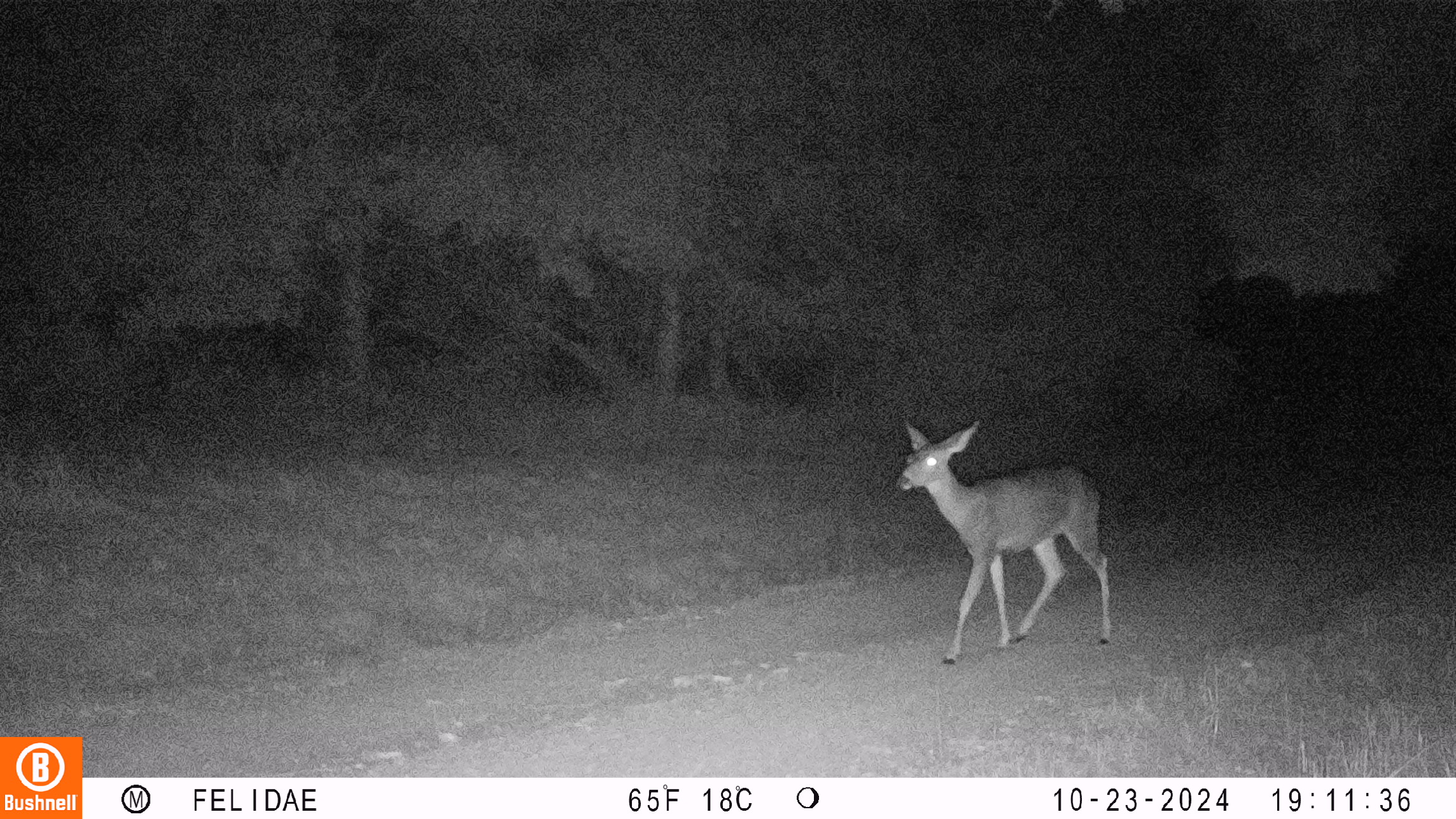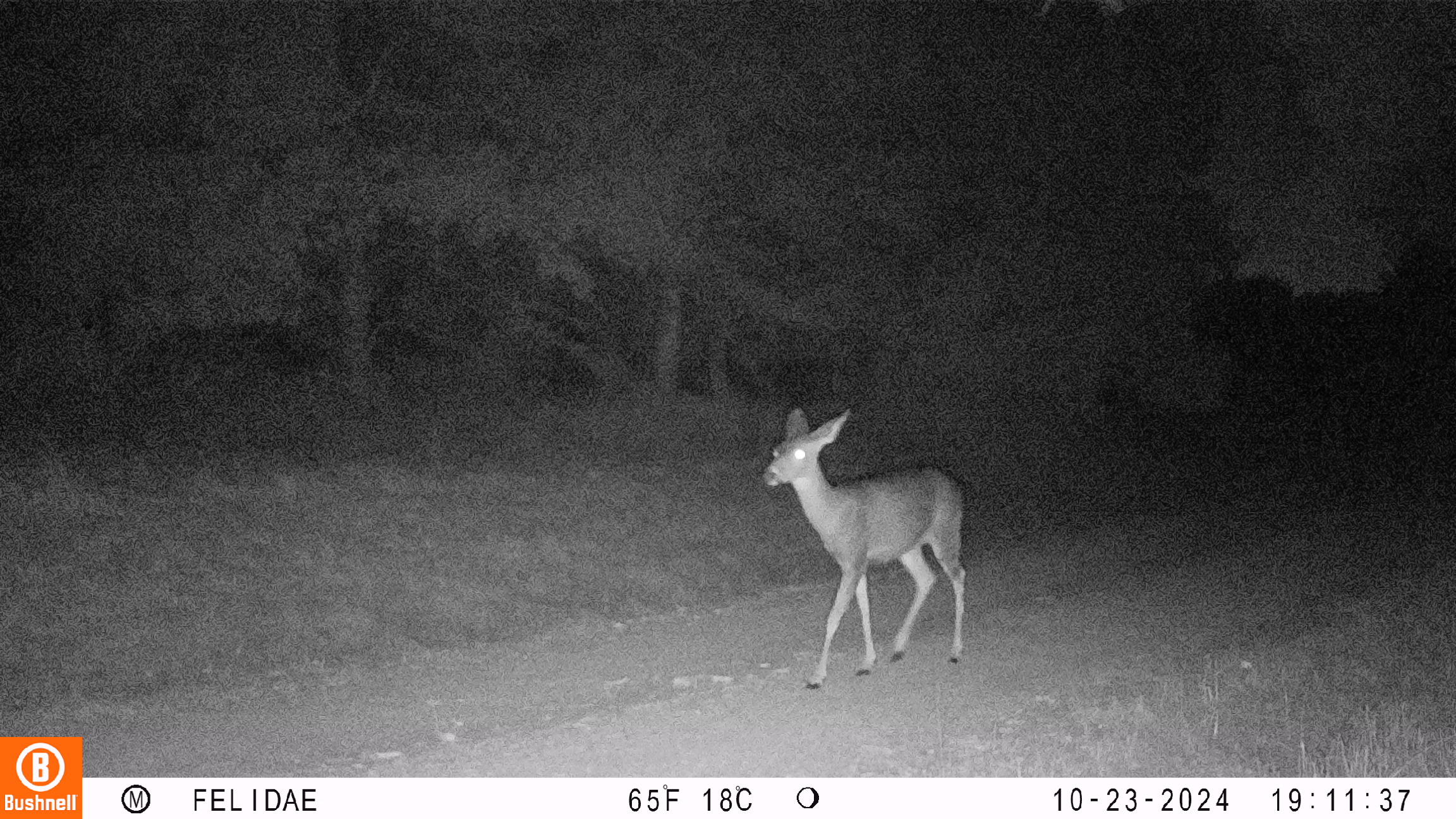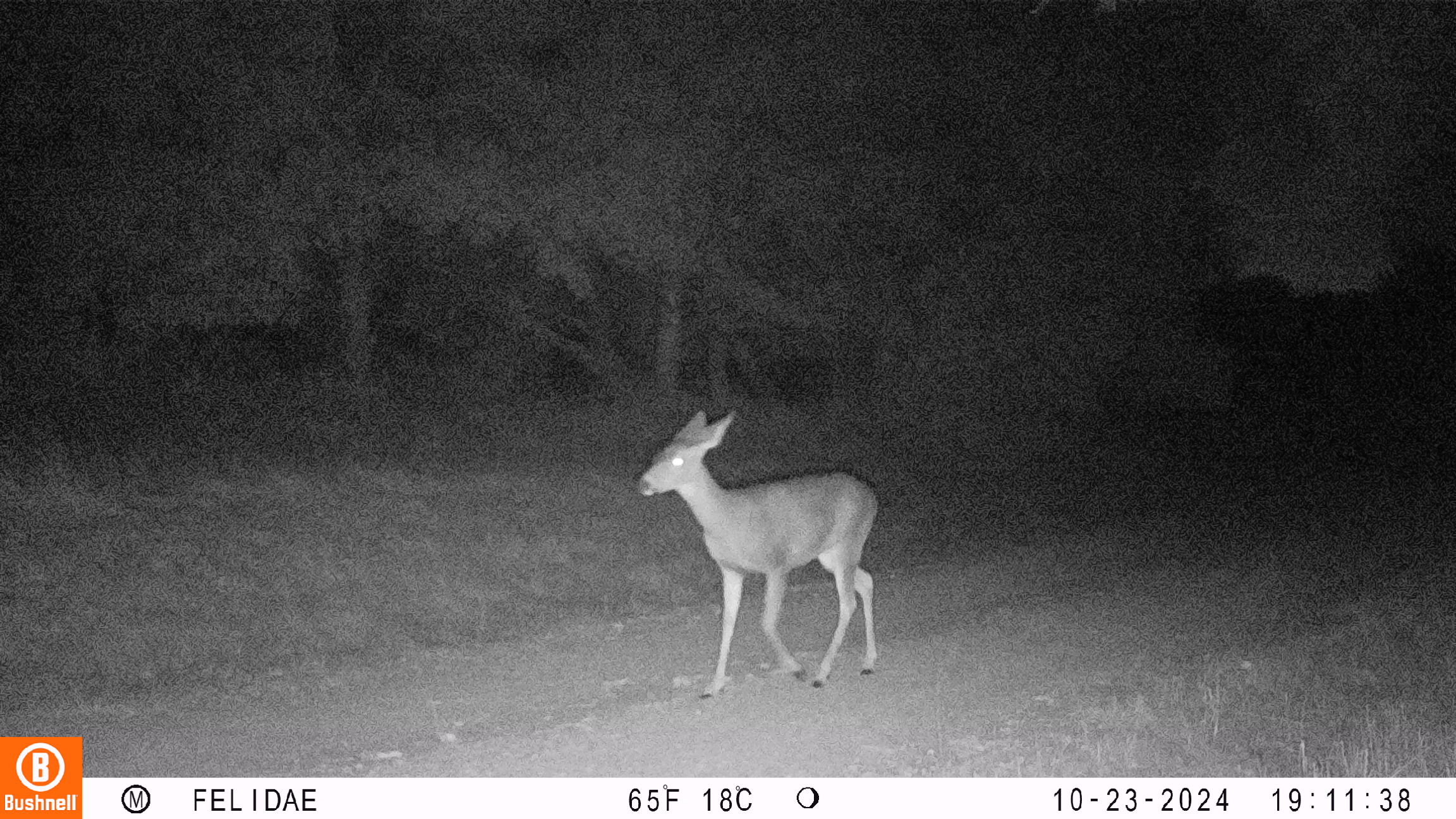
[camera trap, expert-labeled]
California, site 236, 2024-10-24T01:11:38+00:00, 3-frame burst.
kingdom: Animalia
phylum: Chordata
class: Mammalia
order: Artiodactyla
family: Cervidae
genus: Odocoileus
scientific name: Odocoileus hemionus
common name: mule deer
Mule deer (Odocoileus hemionus).